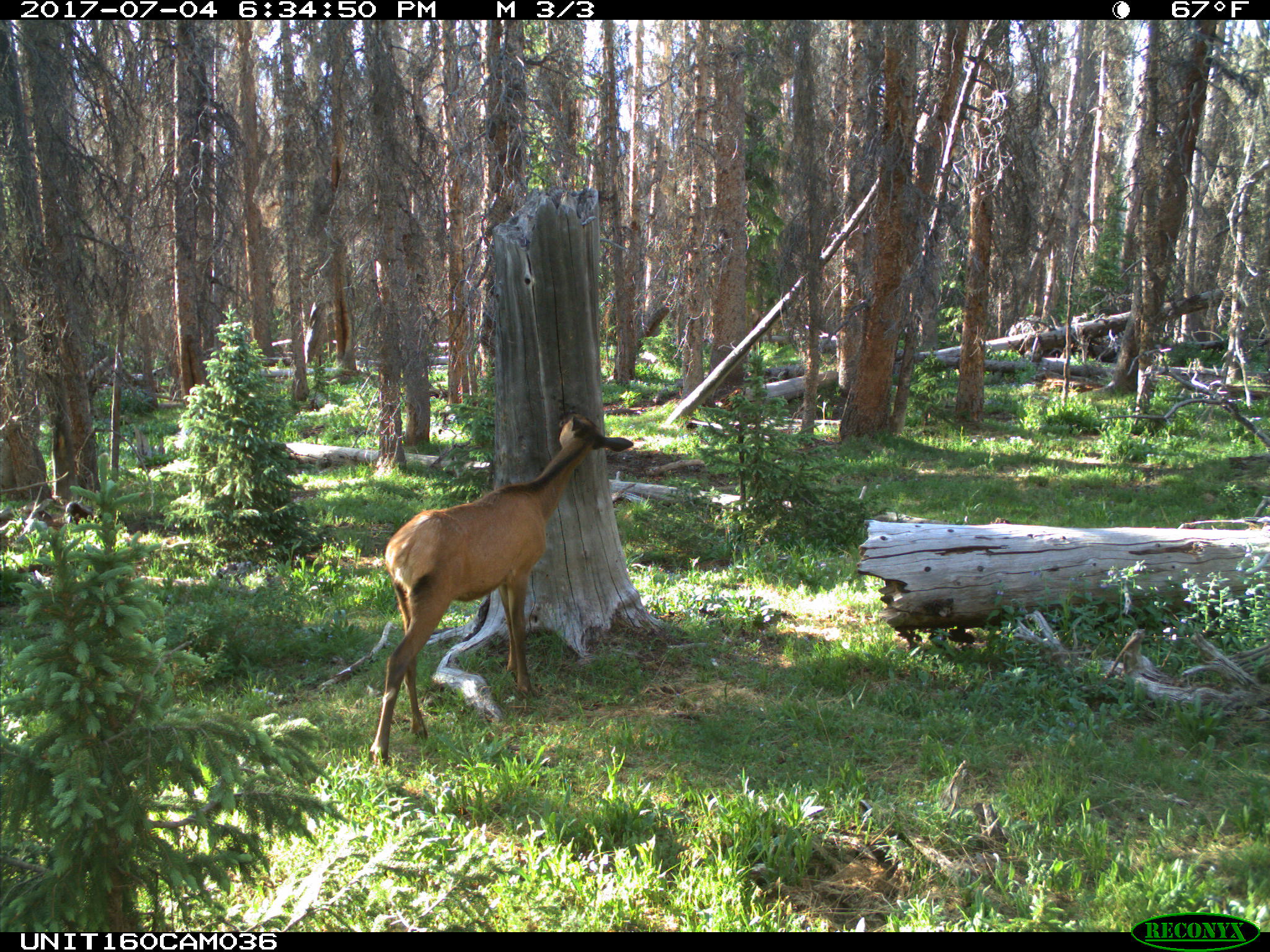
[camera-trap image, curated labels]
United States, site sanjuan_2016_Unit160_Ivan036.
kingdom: Animalia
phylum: Chordata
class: Mammalia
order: Artiodactyla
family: Cervidae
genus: Cervus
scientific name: Cervus elaphus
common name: red deer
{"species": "Cervus elaphus (red deer)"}